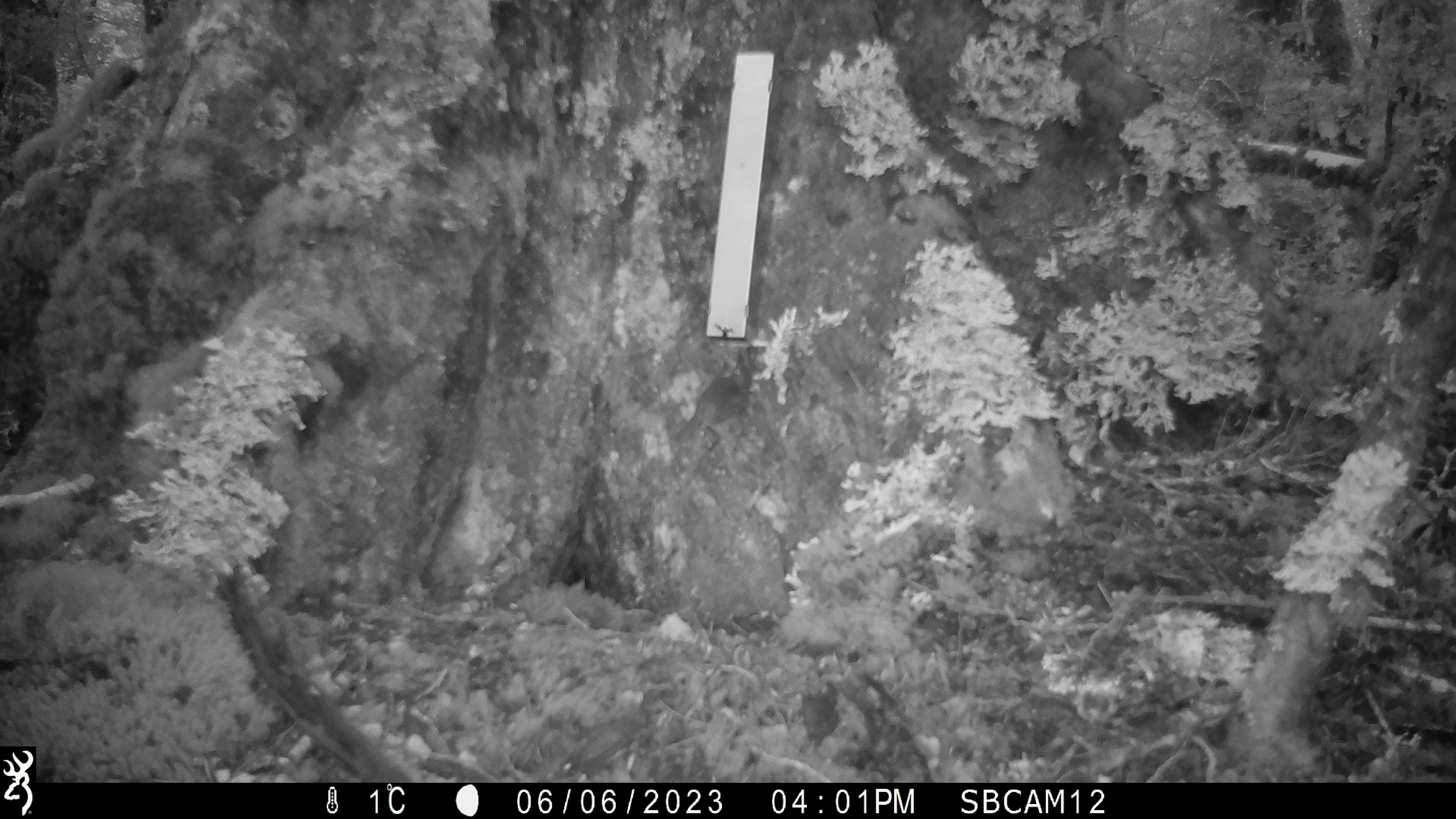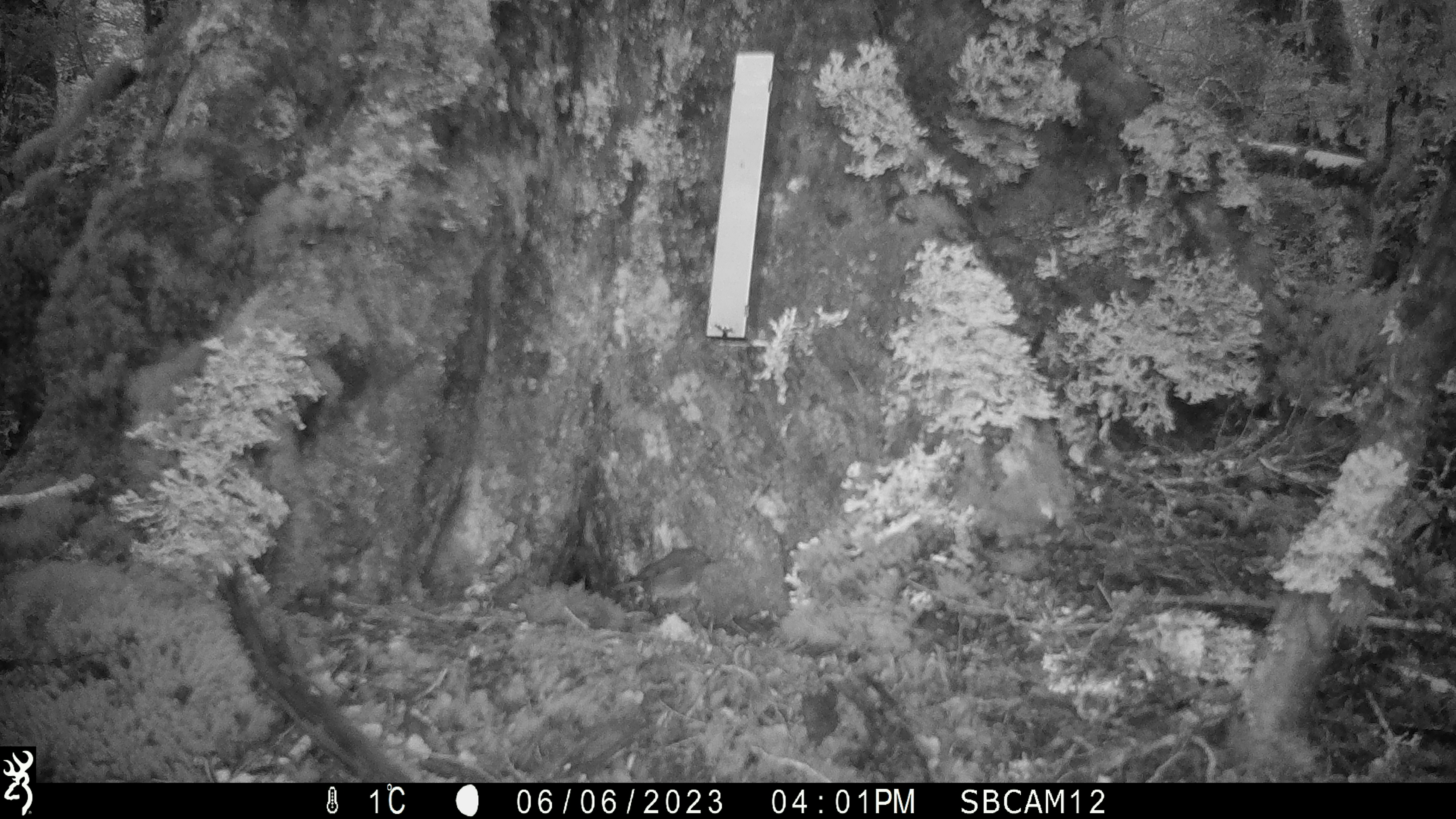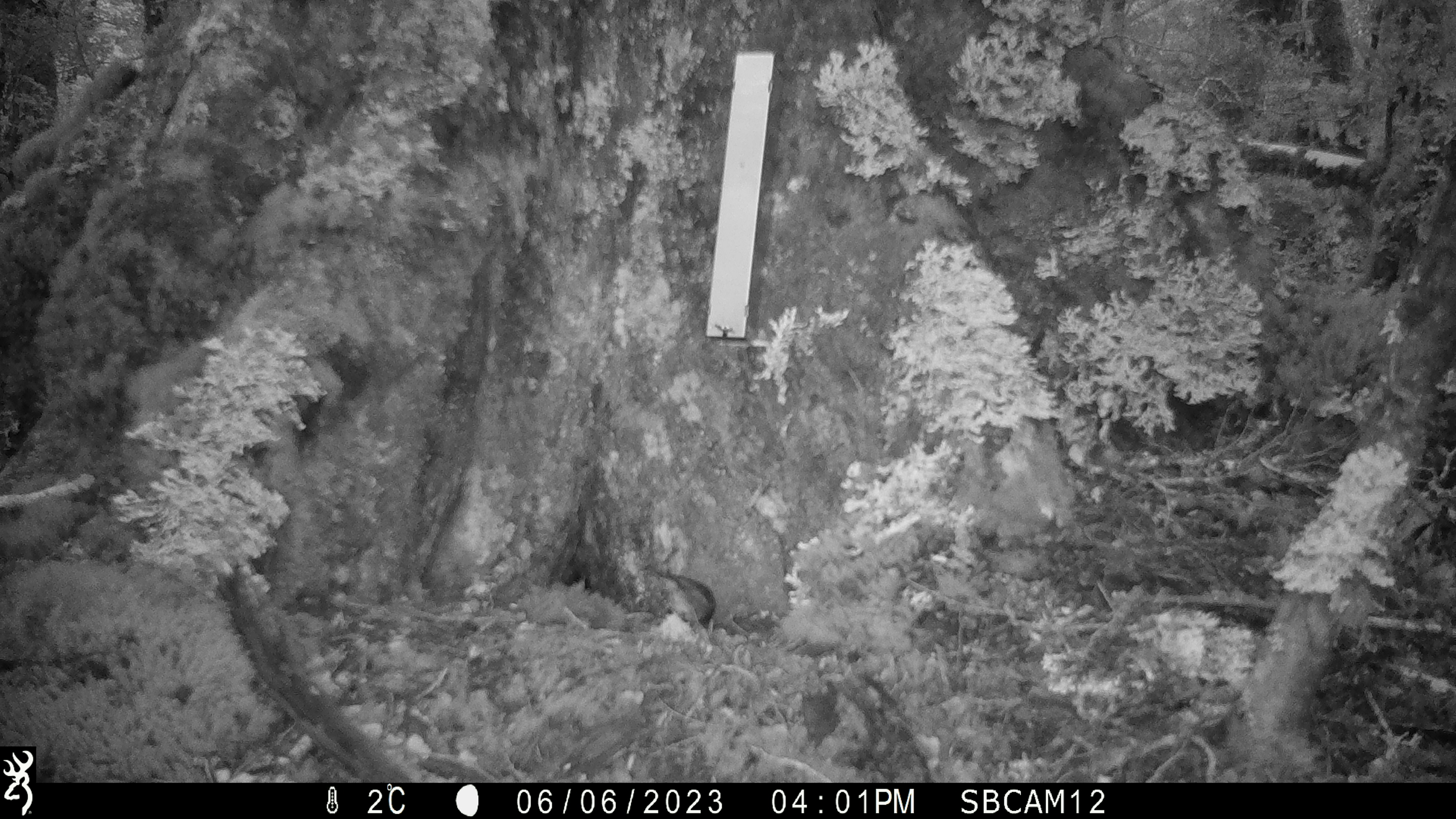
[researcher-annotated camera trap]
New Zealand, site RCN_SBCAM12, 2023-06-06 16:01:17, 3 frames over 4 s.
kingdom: Animalia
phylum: Chordata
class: Aves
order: Passeriformes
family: Petroicidae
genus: Petroica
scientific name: Petroica australis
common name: new zealand robin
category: robin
Robin (new zealand robin) (Petroica australis).